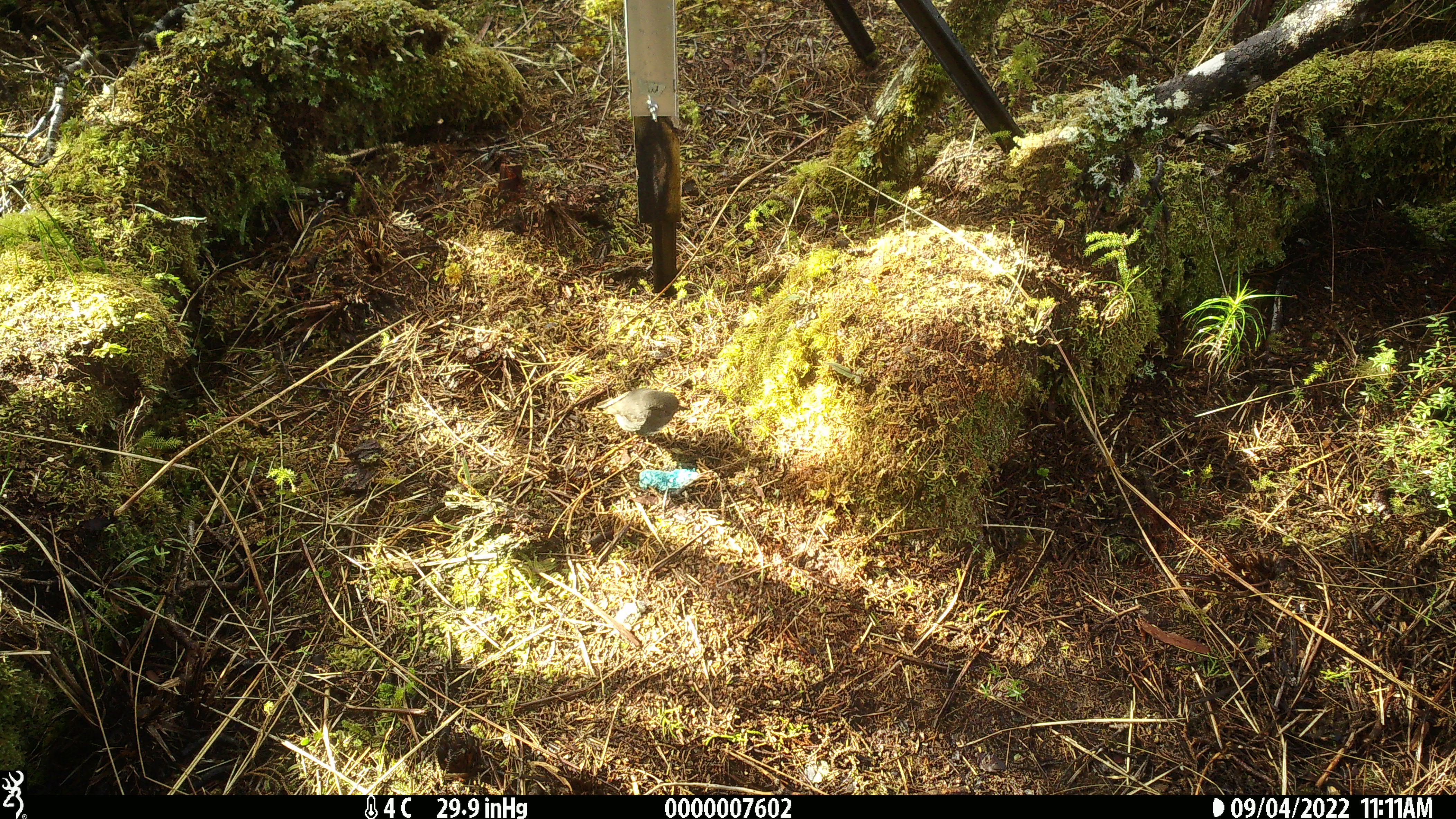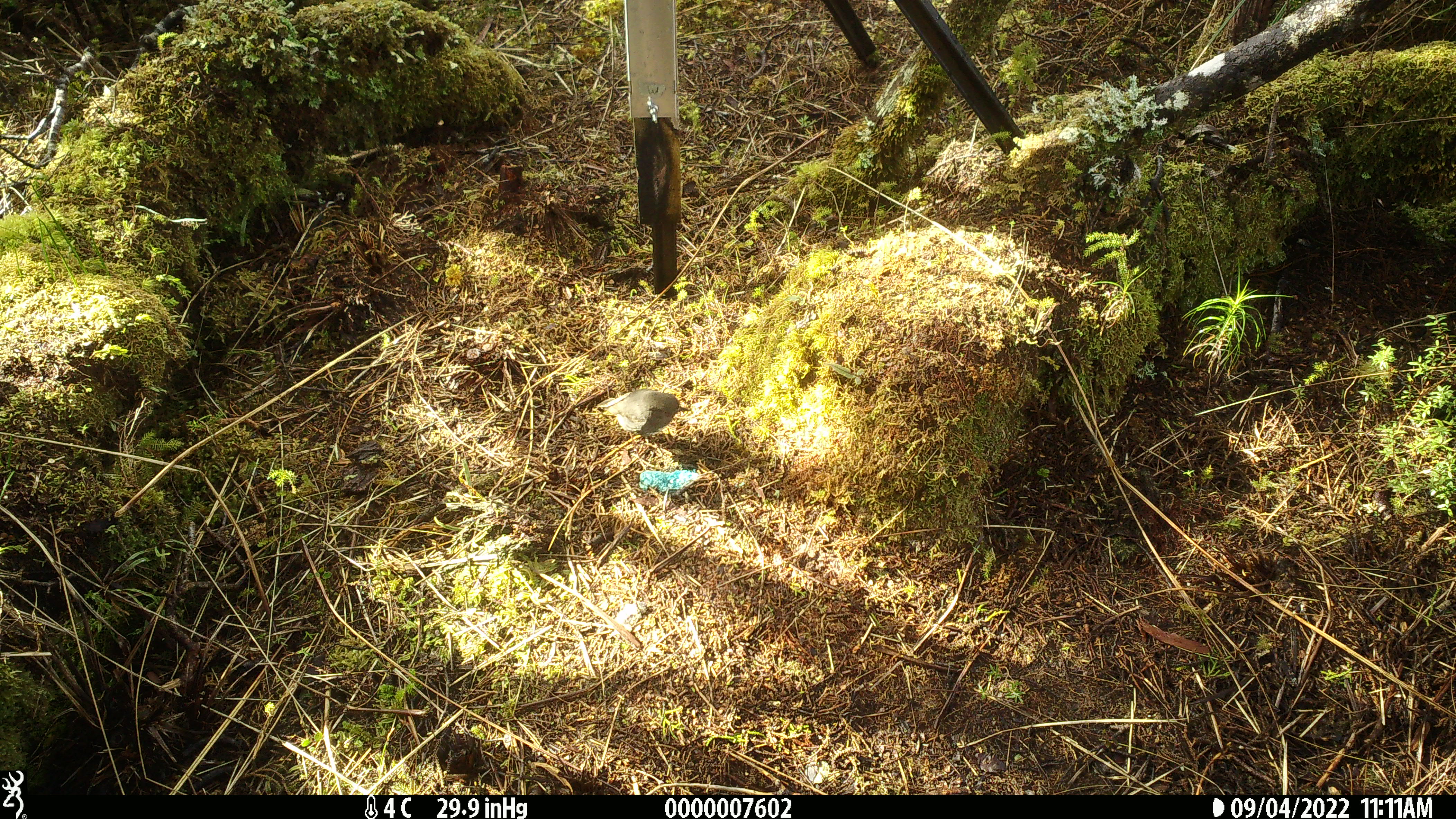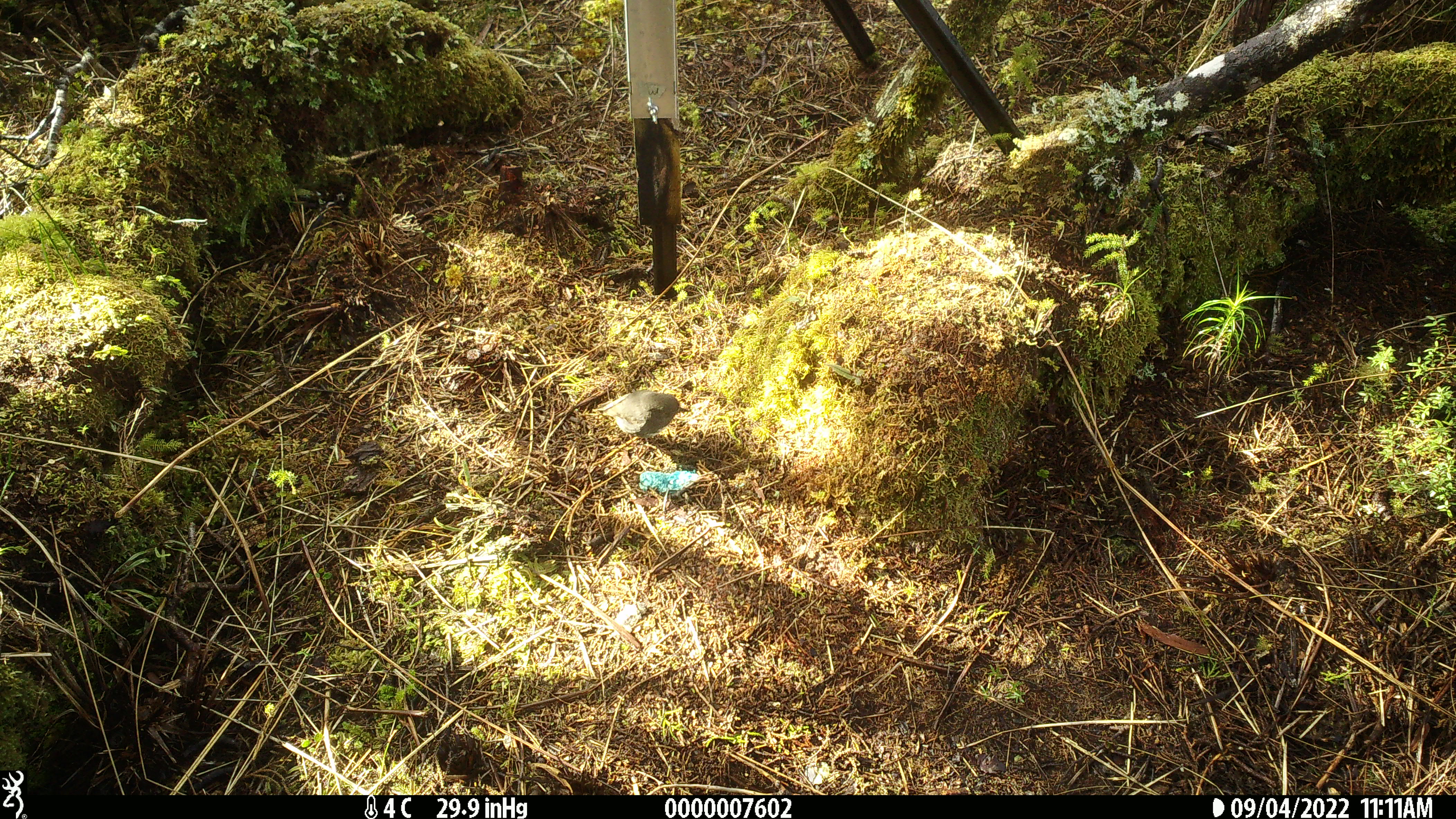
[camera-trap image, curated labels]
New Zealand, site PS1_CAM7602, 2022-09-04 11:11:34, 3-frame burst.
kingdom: Animalia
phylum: Chordata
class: Aves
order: Passeriformes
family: Petroicidae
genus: Petroica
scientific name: Petroica australis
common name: new zealand robin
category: robin